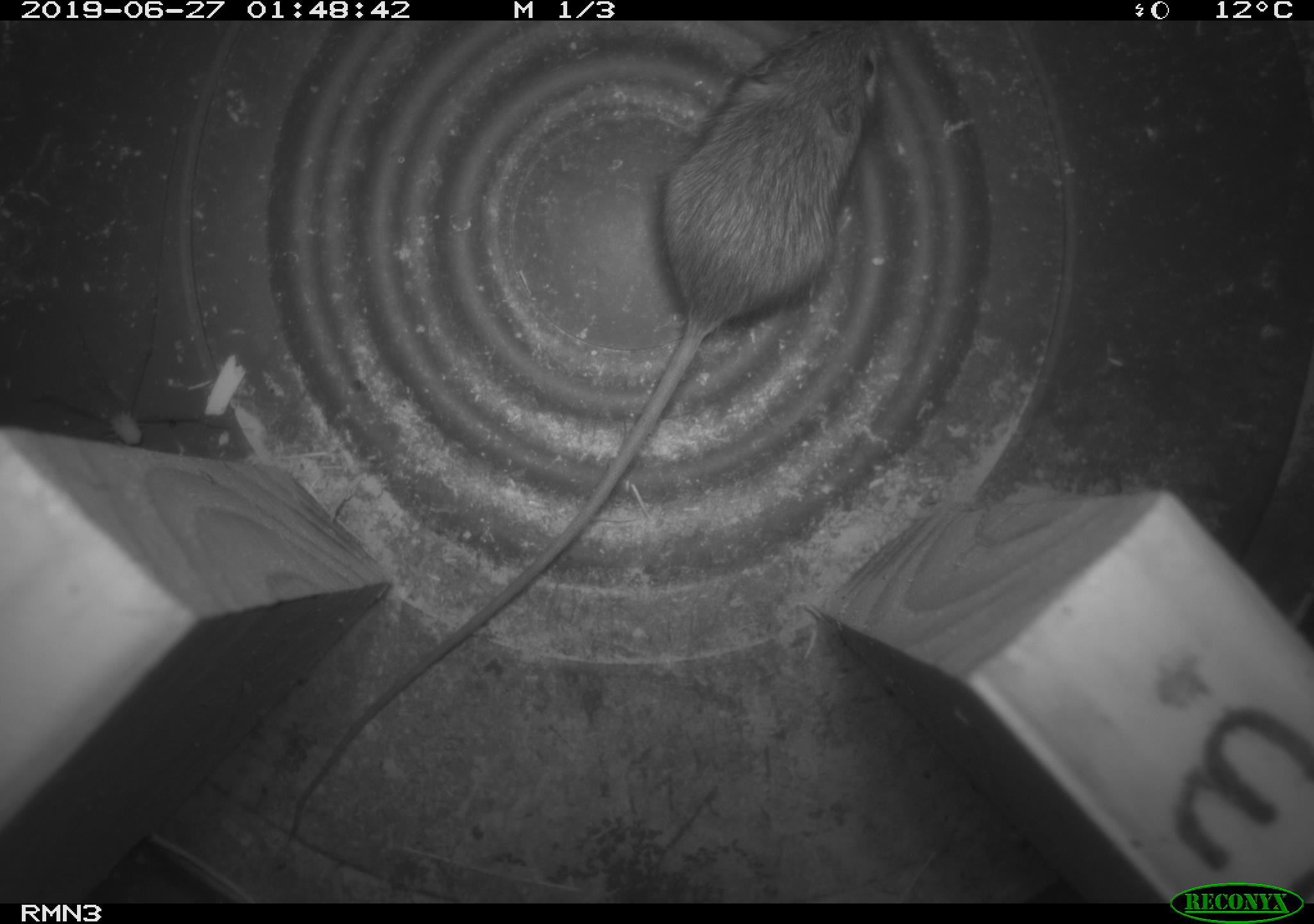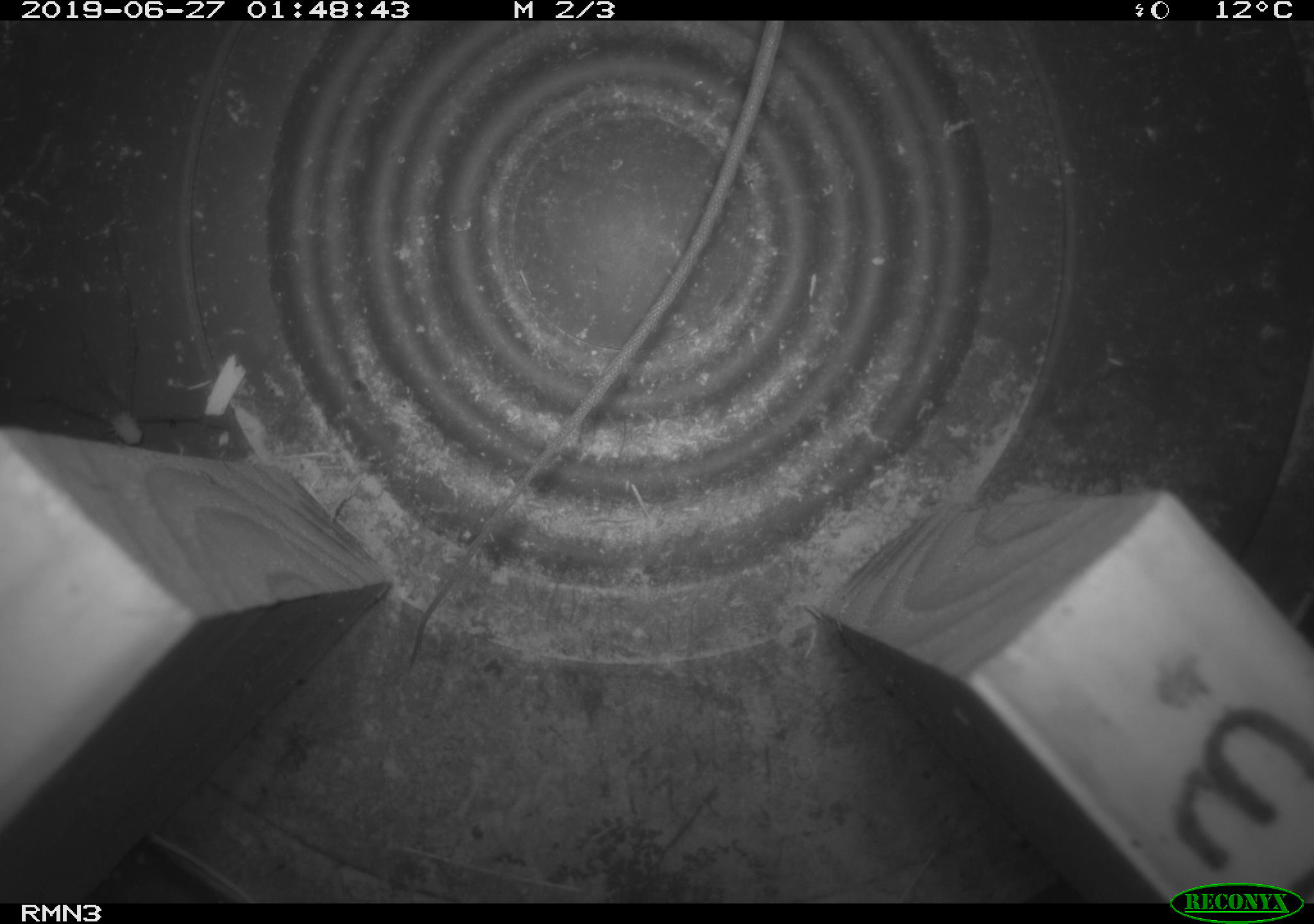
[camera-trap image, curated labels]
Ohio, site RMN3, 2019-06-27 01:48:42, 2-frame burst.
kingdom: Animalia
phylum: Chordata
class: Mammalia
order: Rodentia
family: Zapodidae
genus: Napaeozapus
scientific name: Napaeozapus insignis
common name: woodland jumping mouse